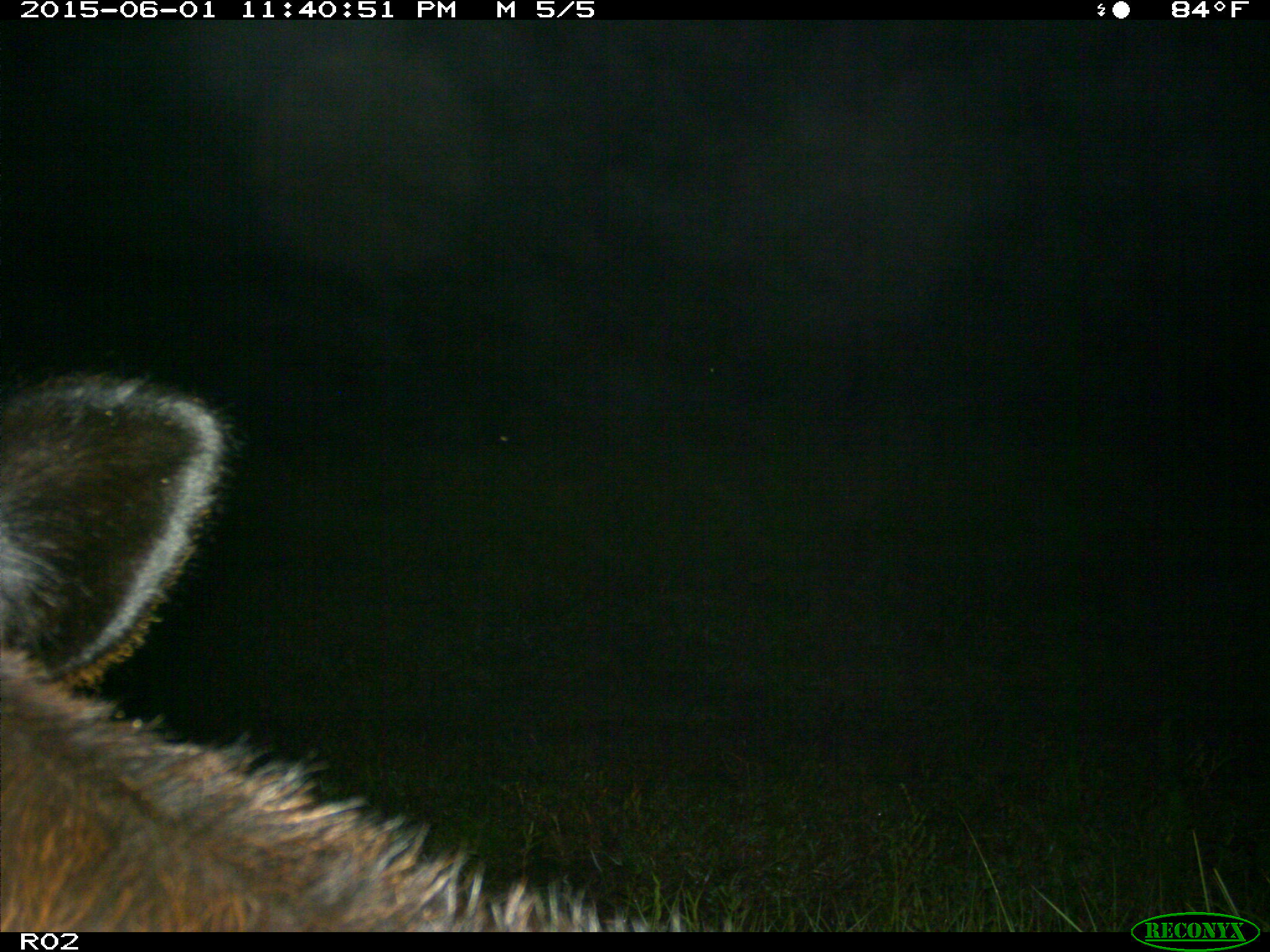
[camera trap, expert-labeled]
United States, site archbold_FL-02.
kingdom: Animalia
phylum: Chordata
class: Mammalia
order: Artiodactyla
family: Bovidae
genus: Bos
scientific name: Bos taurus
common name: domestic cow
Bos taurus (domestic cow).